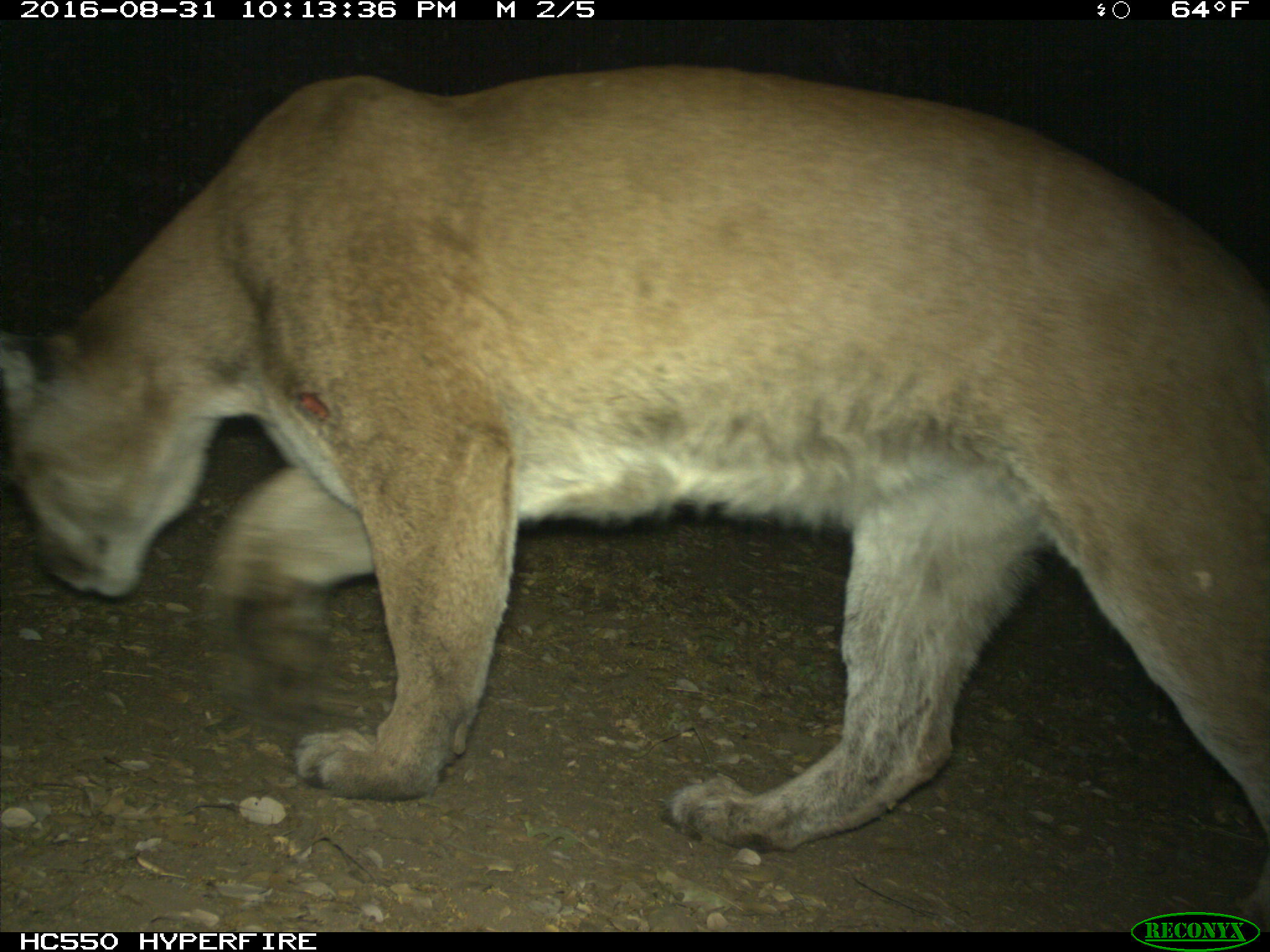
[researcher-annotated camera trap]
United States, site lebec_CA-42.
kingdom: Animalia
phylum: Chordata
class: Mammalia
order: Carnivora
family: Felidae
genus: Puma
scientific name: Puma concolor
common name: mountain lion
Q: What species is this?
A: Puma concolor (mountain lion).